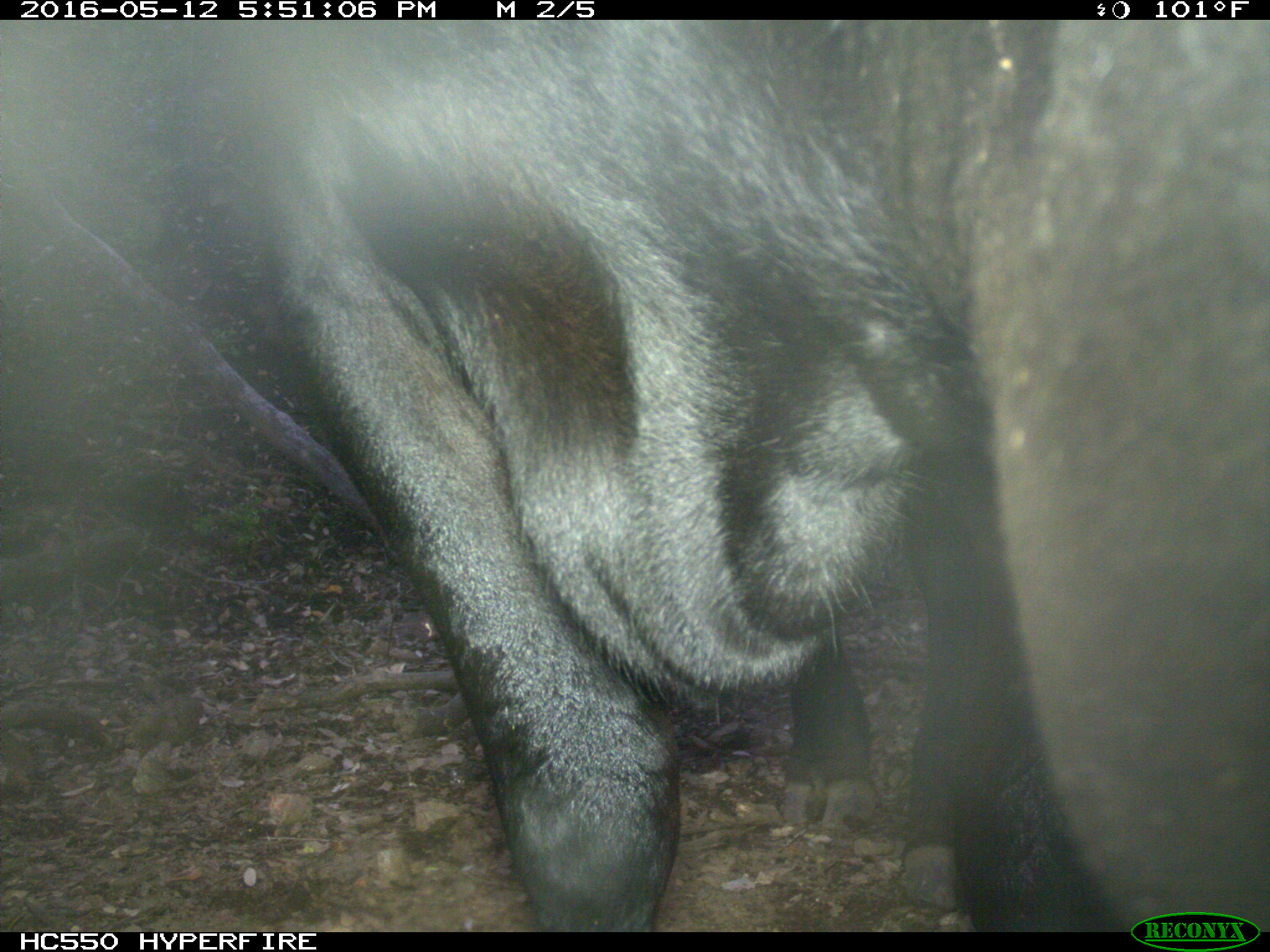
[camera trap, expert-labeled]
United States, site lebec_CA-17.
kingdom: Animalia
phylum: Chordata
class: Mammalia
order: Artiodactyla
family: Bovidae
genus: Bos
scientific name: Bos taurus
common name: domestic cow